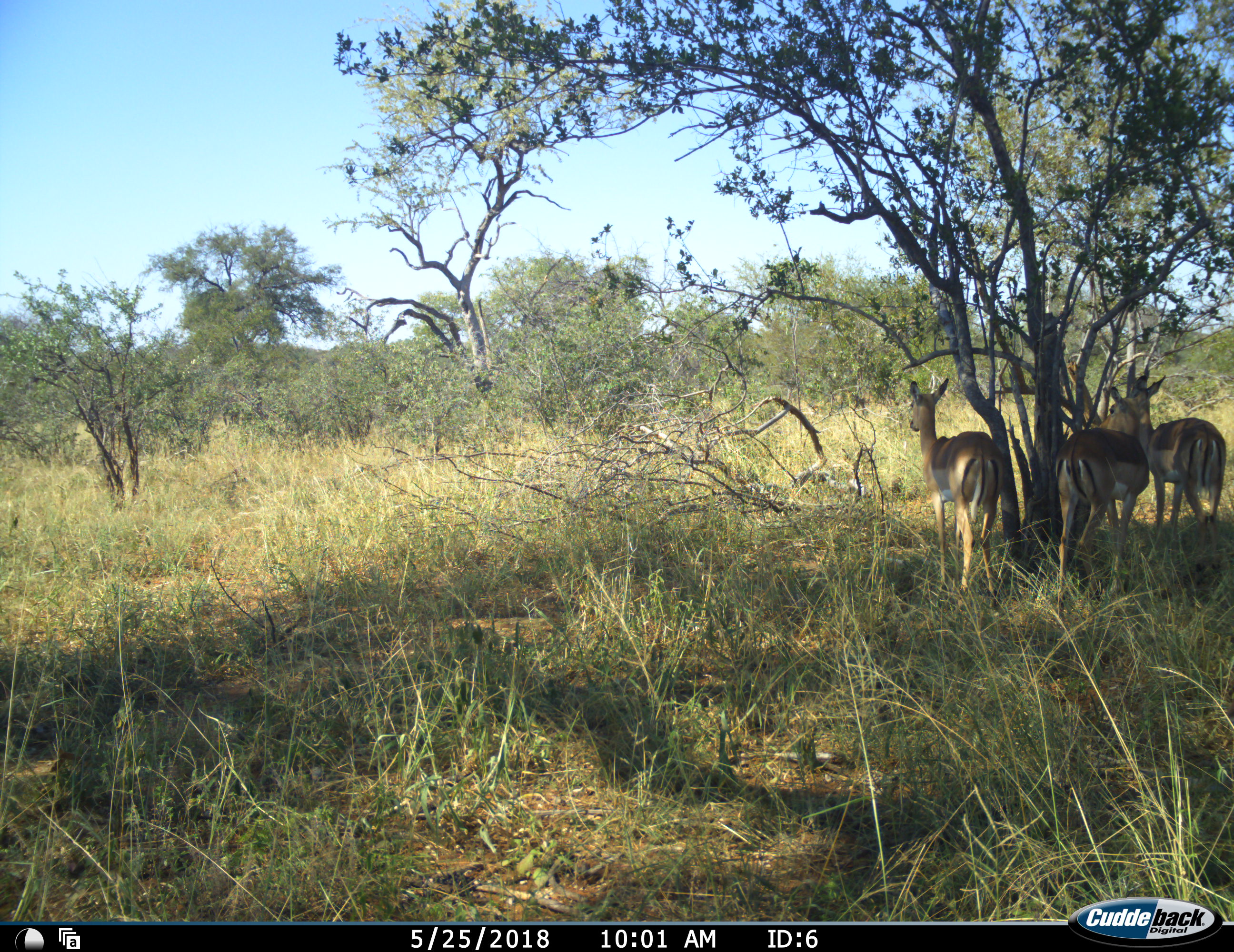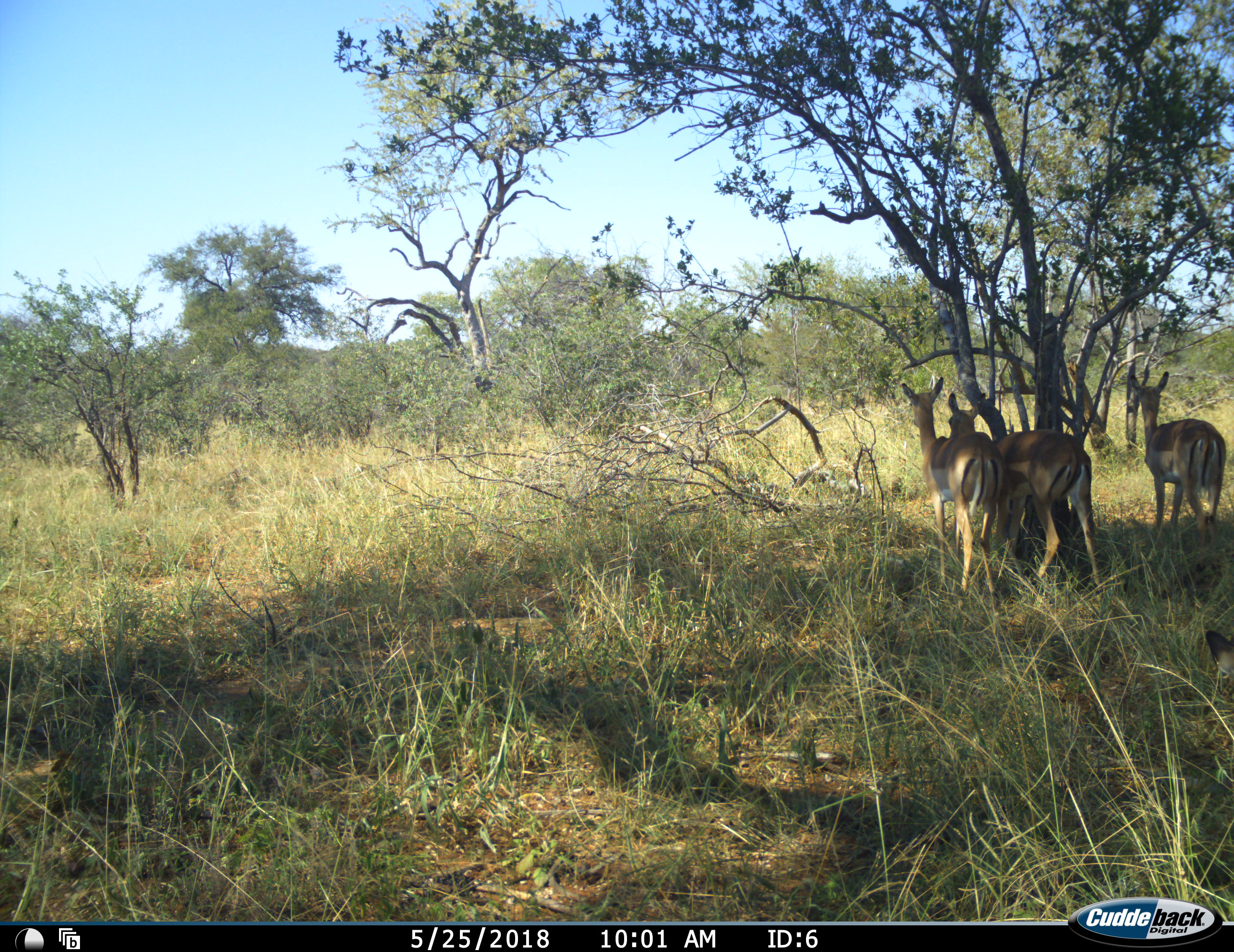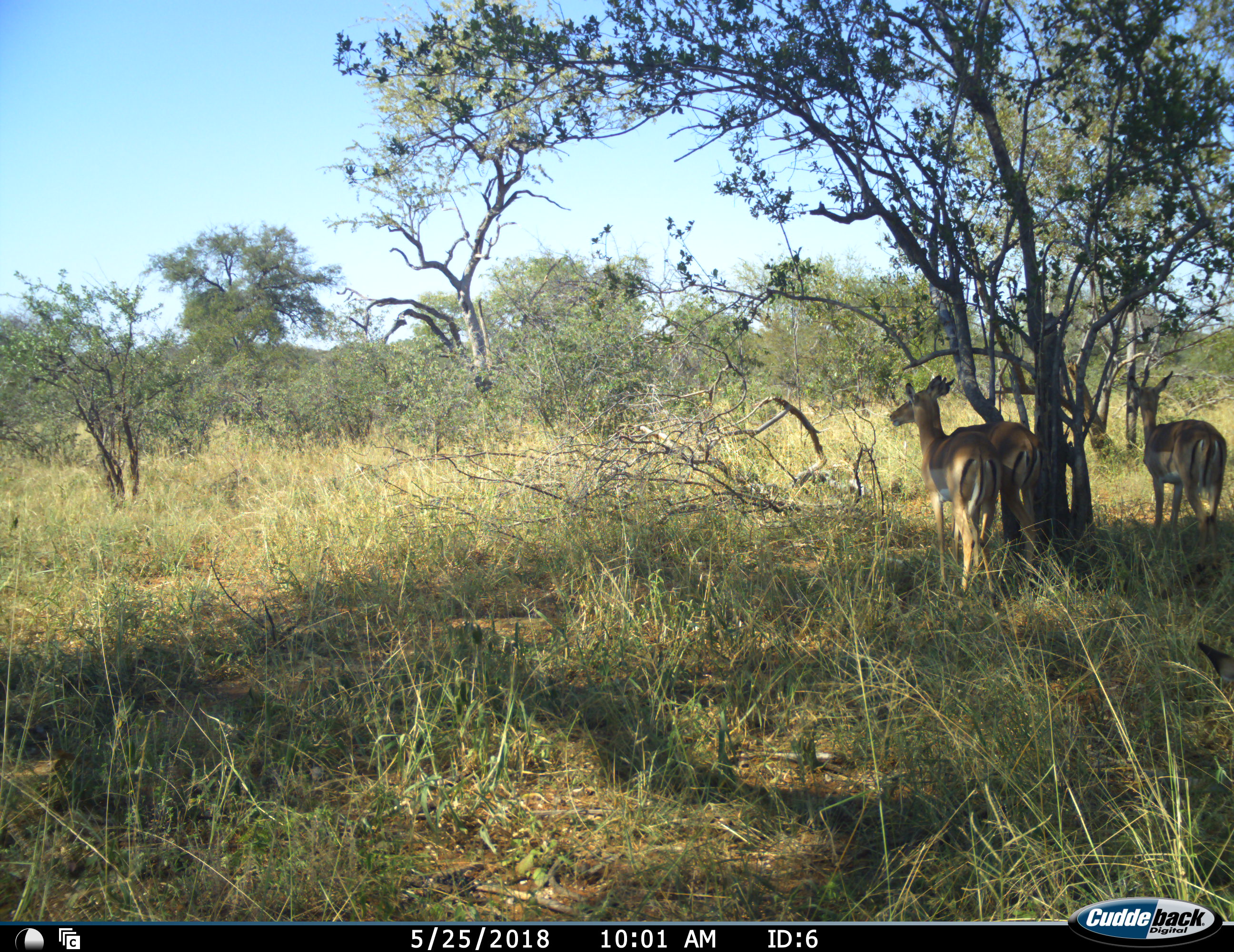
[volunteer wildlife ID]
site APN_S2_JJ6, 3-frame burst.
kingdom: Animalia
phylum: Chordata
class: Mammalia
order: Artiodactyla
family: Bovidae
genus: Aepyceros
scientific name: Aepyceros melampus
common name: impala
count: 4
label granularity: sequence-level